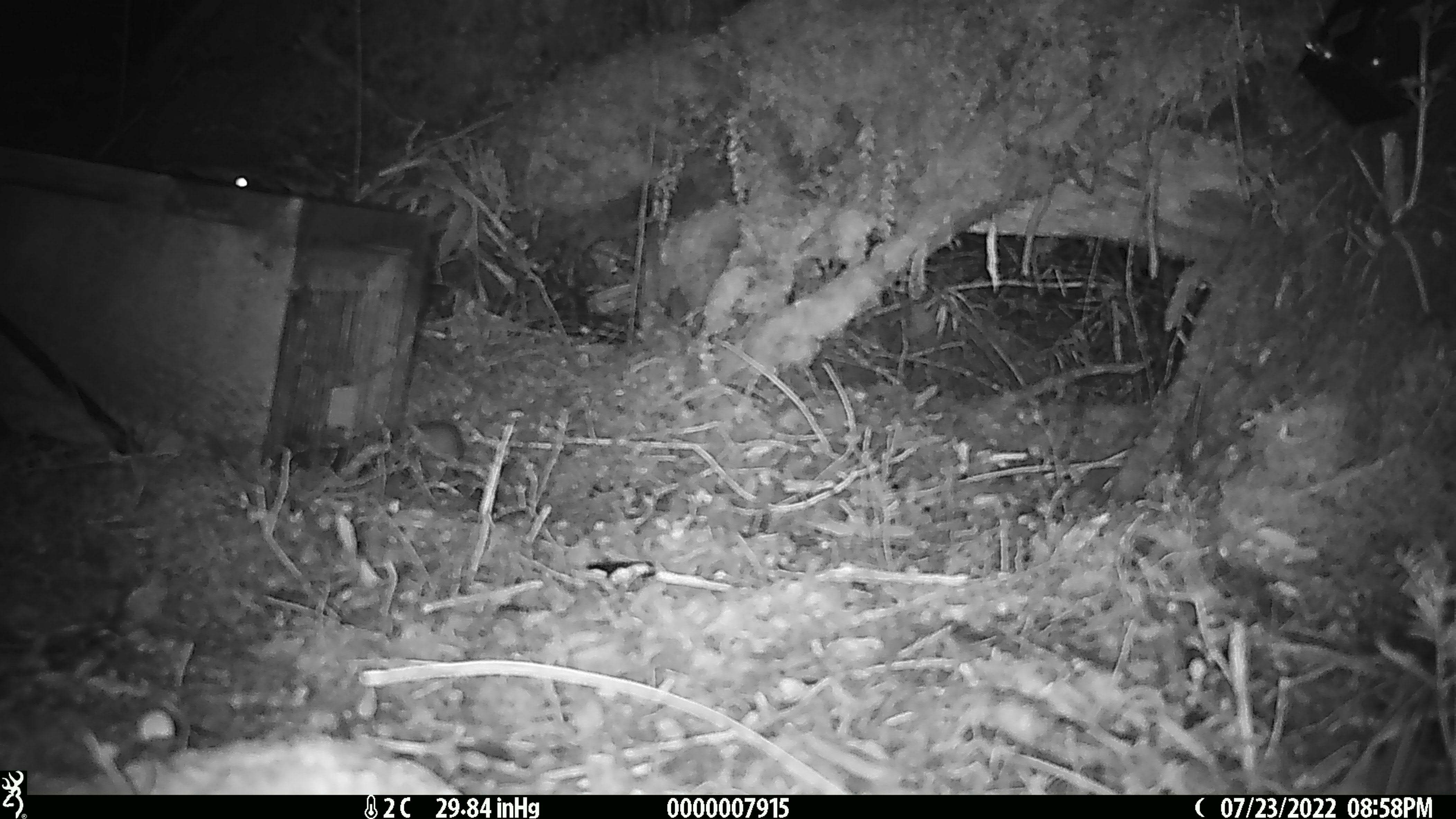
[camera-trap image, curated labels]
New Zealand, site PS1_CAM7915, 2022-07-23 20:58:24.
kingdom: Animalia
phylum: Chordata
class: Mammalia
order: Rodentia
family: Muridae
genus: Mus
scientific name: Mus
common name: mouse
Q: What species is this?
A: Mouse (Mus).